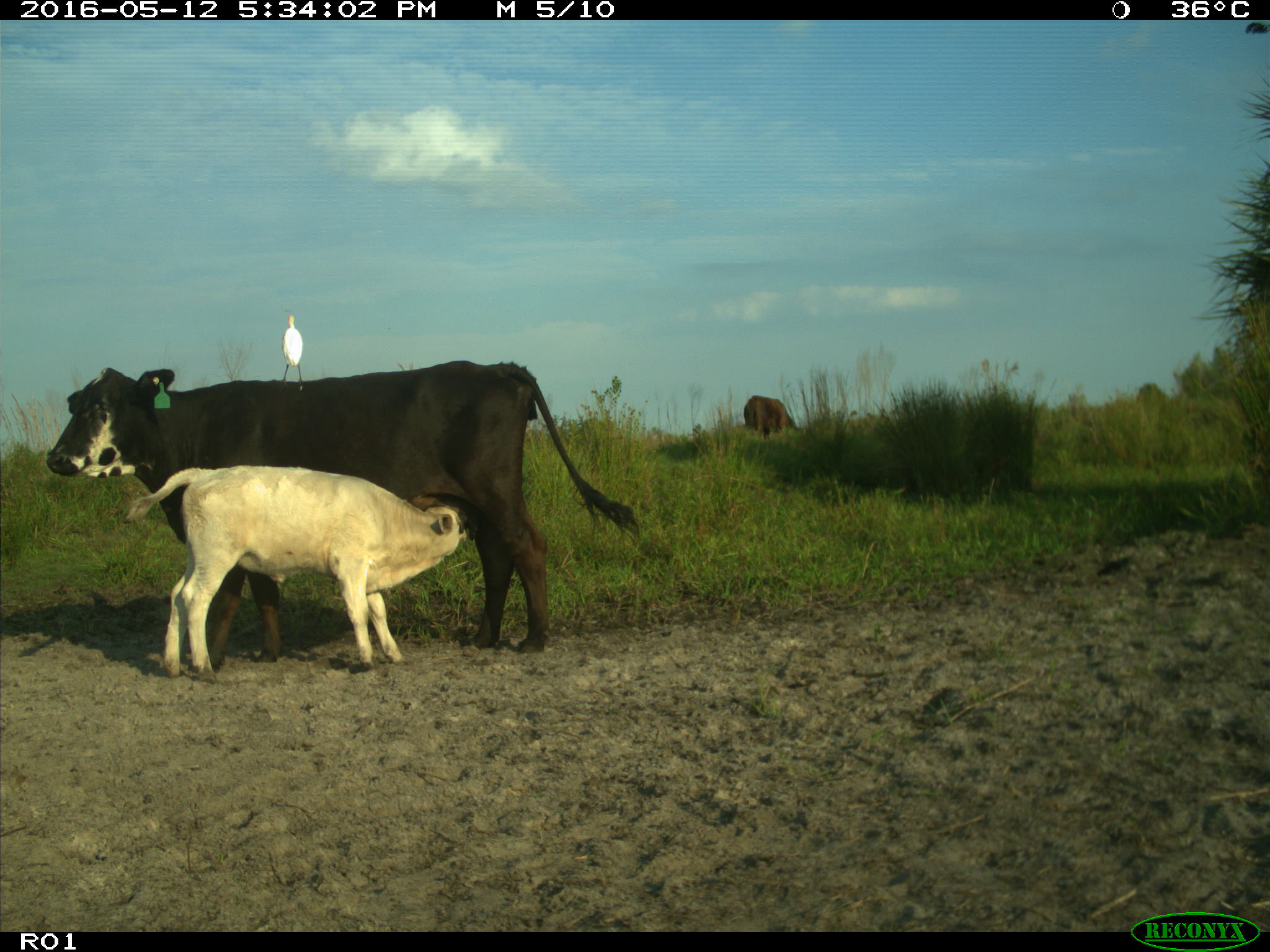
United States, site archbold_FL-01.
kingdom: Animalia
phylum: Chordata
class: Mammalia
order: Artiodactyla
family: Bovidae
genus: Bos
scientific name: Bos taurus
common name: domestic cow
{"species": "Bos taurus (domestic cow)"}